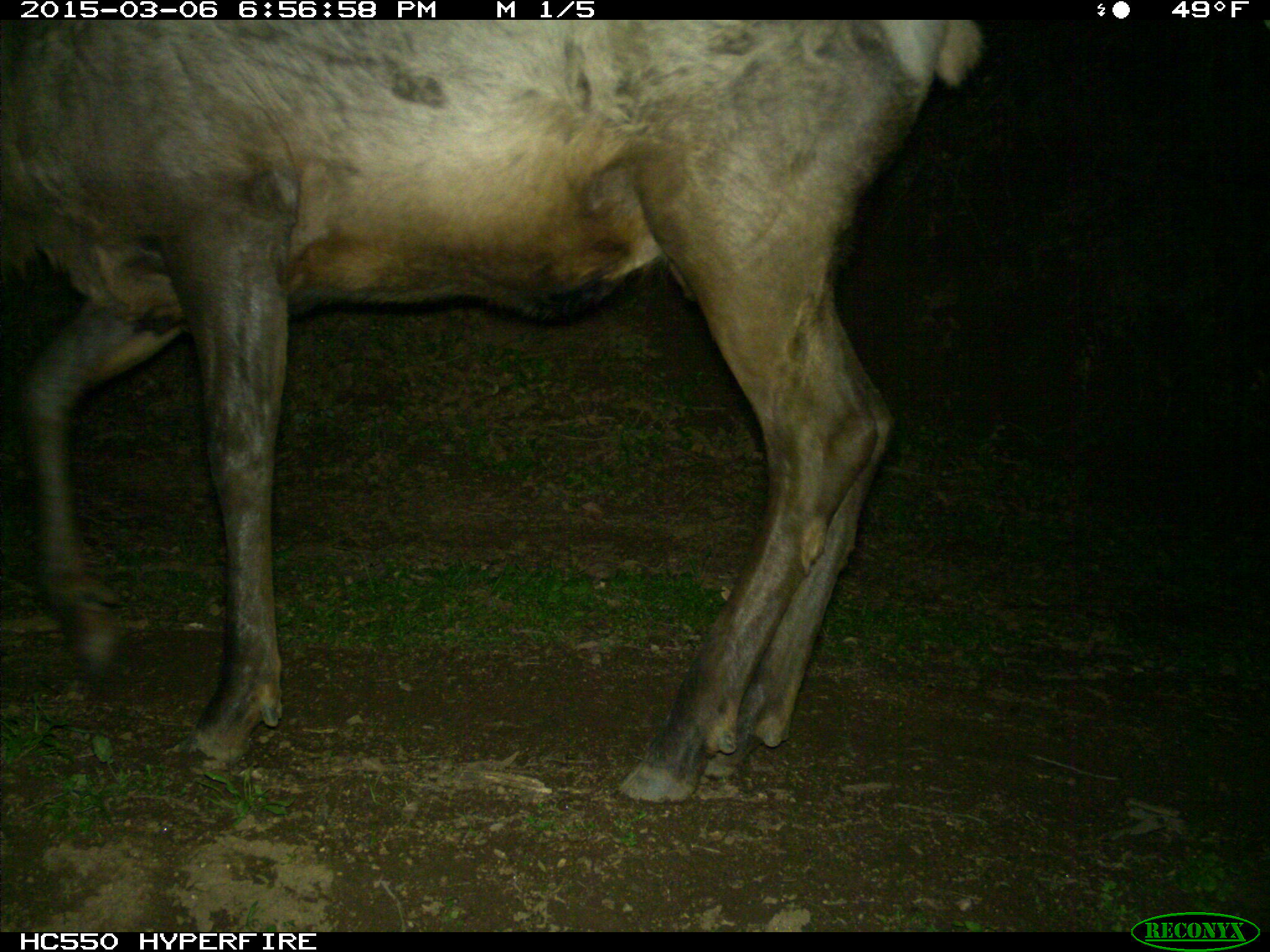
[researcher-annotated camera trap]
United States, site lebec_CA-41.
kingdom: Animalia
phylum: Chordata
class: Mammalia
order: Artiodactyla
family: Cervidae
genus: Cervus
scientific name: Cervus canadensis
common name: elk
Cervus canadensis (elk).